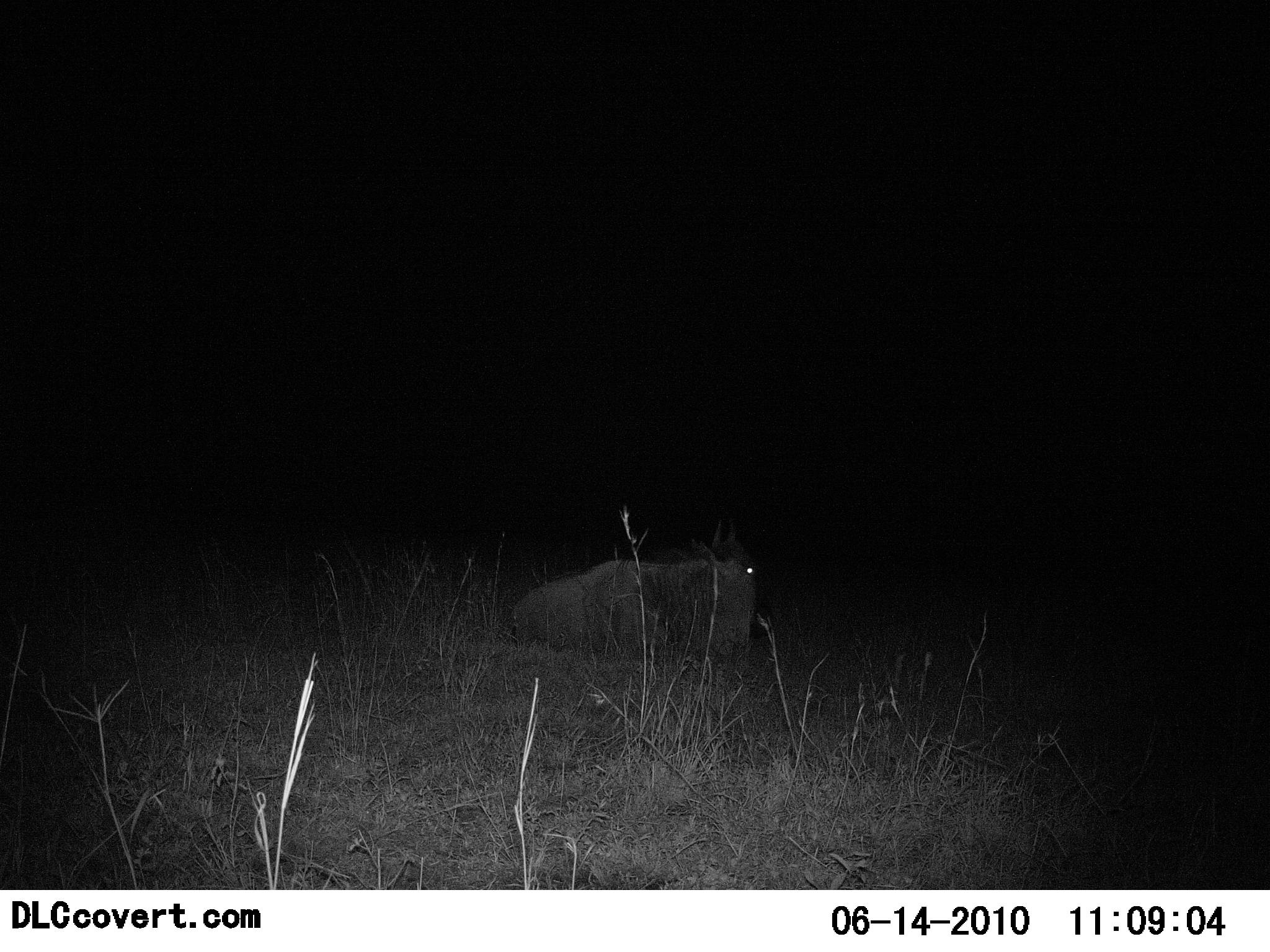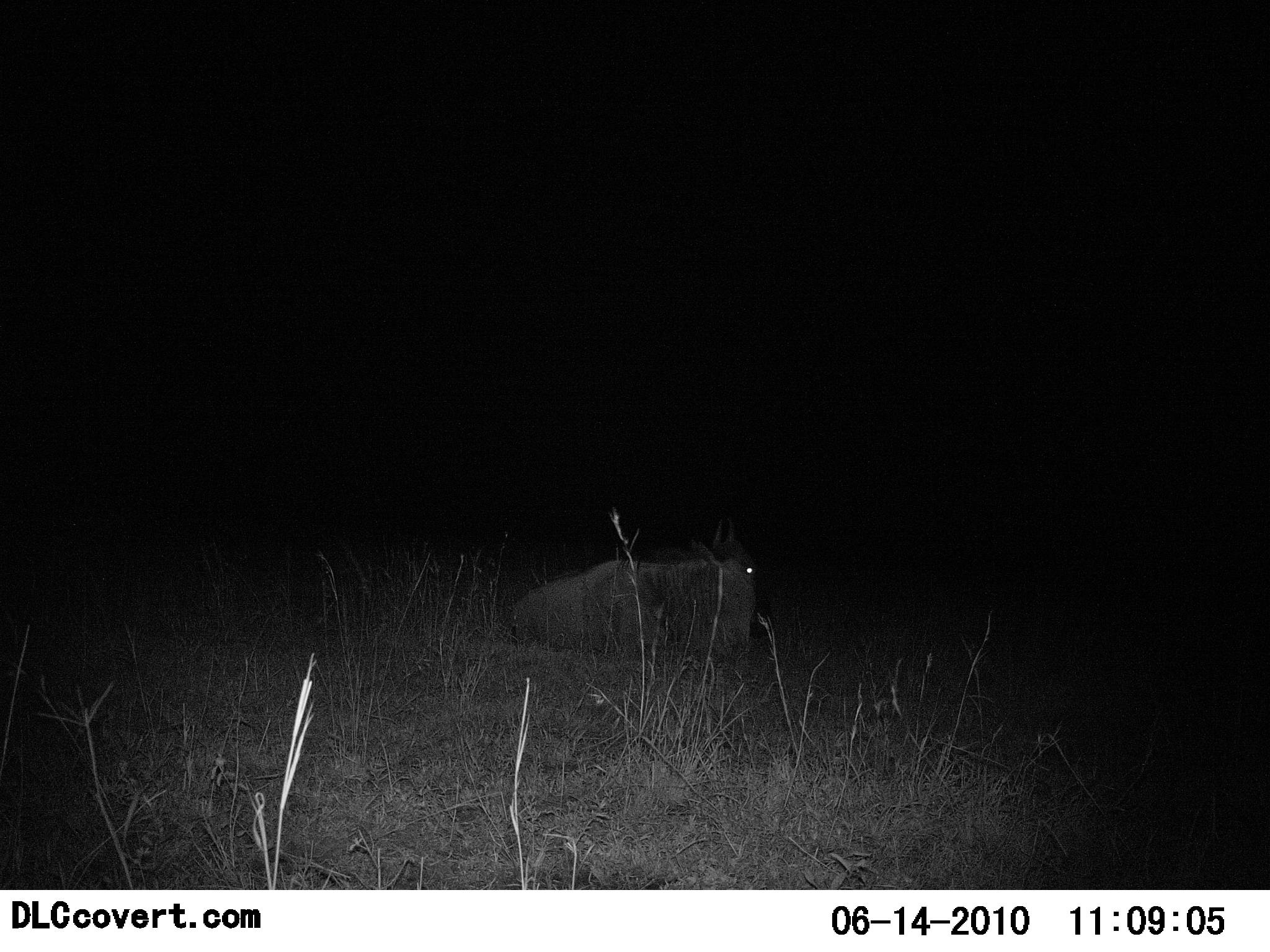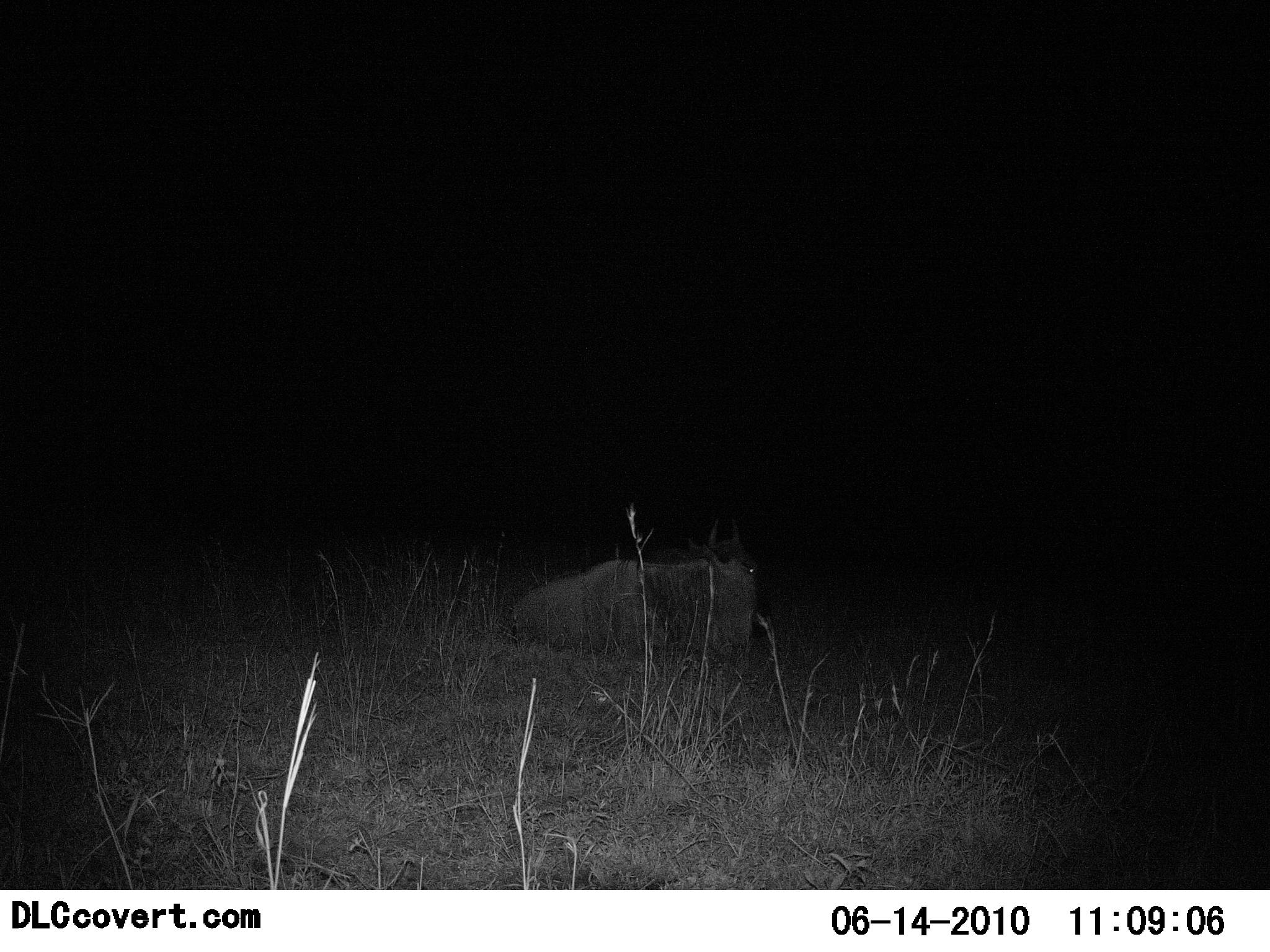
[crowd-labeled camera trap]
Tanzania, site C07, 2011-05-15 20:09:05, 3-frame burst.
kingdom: Animalia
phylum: Chordata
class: Mammalia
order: Artiodactyla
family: Bovidae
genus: Connochaetes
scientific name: Connochaetes taurinus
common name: blue wildebeest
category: wildebeest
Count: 1.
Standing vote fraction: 0%.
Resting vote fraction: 100%.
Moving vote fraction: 0%.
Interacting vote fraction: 0%.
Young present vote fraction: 0%.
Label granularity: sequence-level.